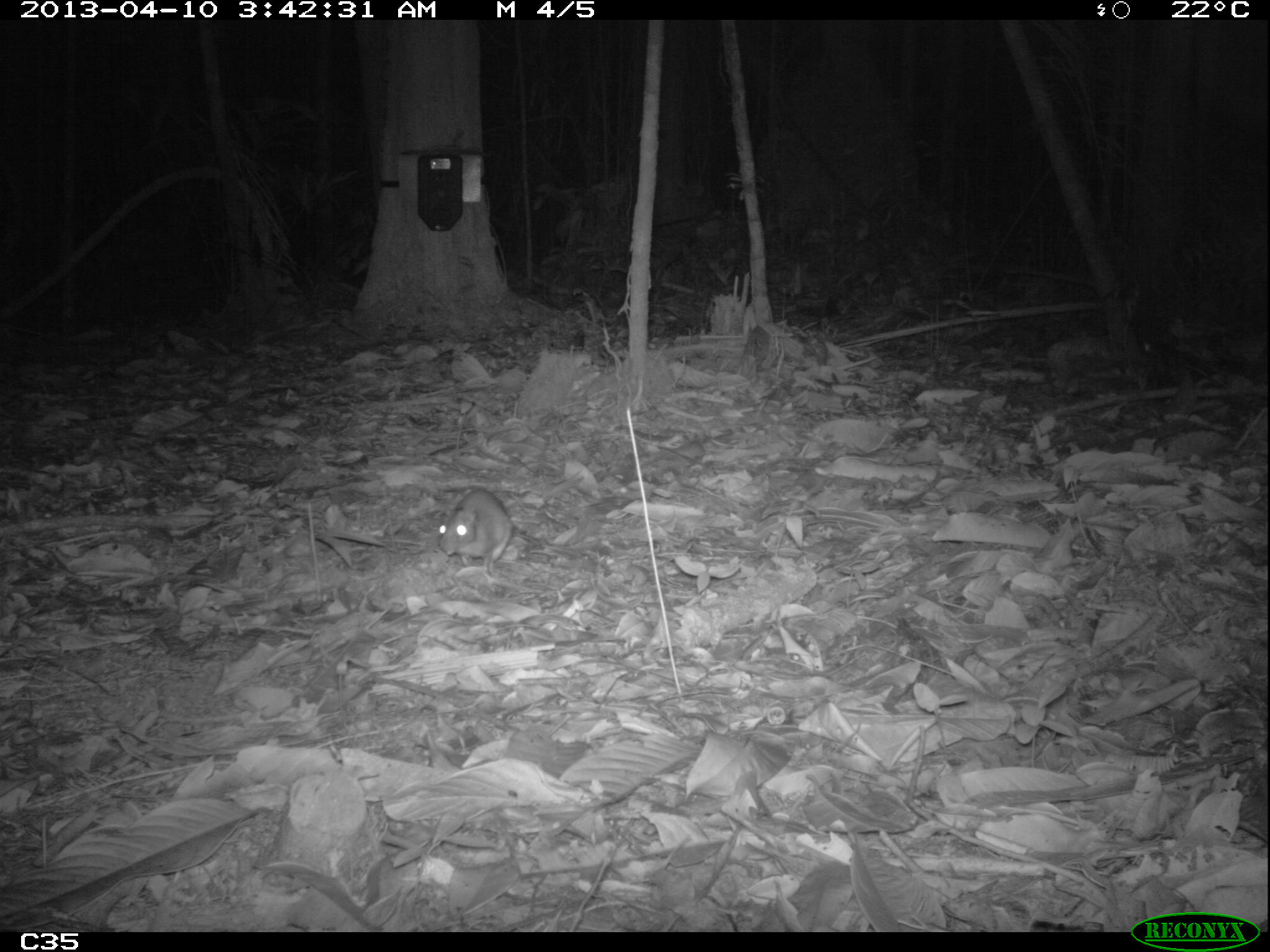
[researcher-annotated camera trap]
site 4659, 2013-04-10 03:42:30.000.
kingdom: Animalia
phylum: Chordata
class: Mammalia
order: Rodentia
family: Muridae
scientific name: Muridae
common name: mice, rats, and gerbils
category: unknown mouse or rat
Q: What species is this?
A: Unknown mouse or rat (mice, rats, and gerbils) (Muridae).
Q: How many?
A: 2.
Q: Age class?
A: Adult.